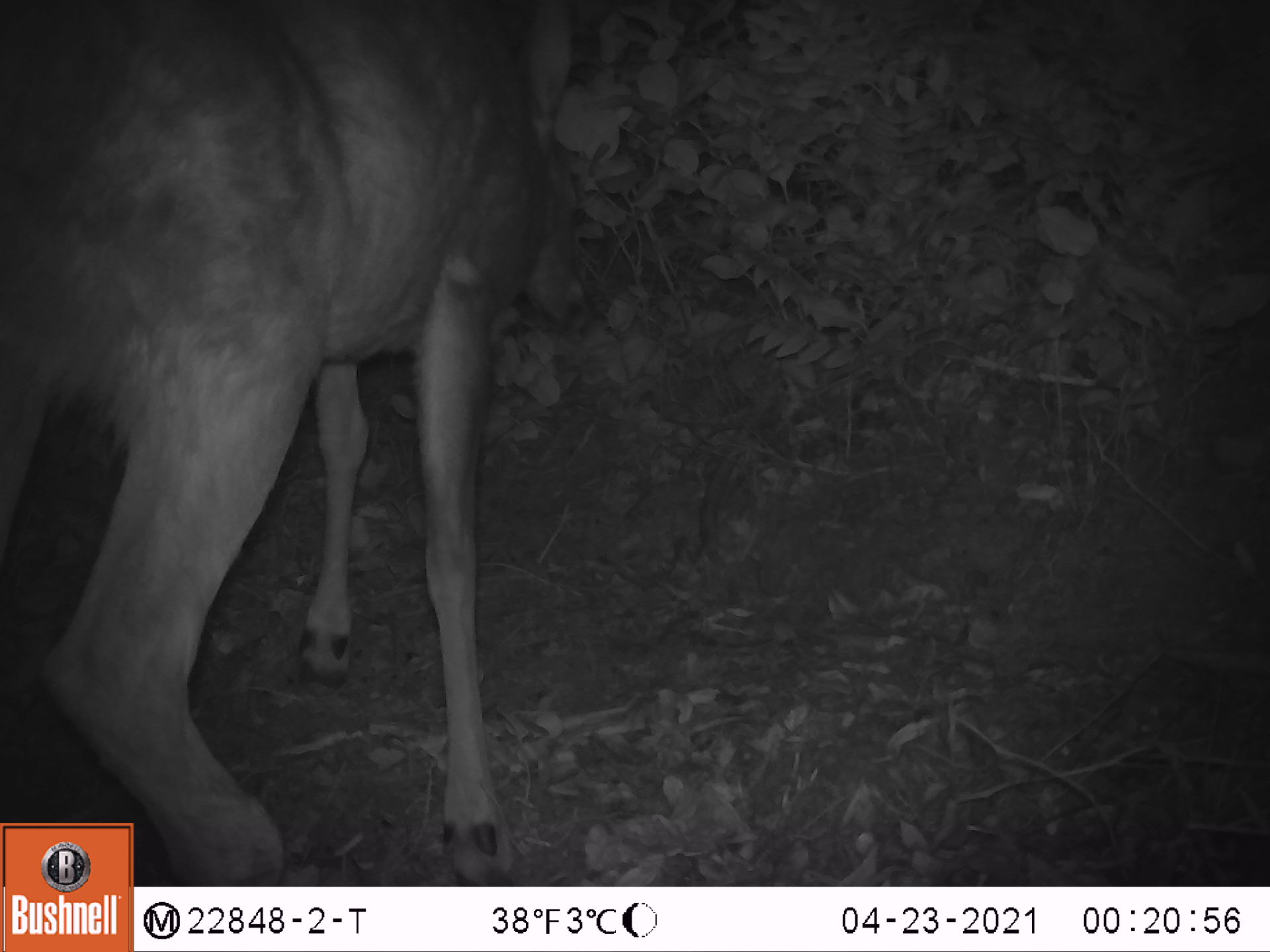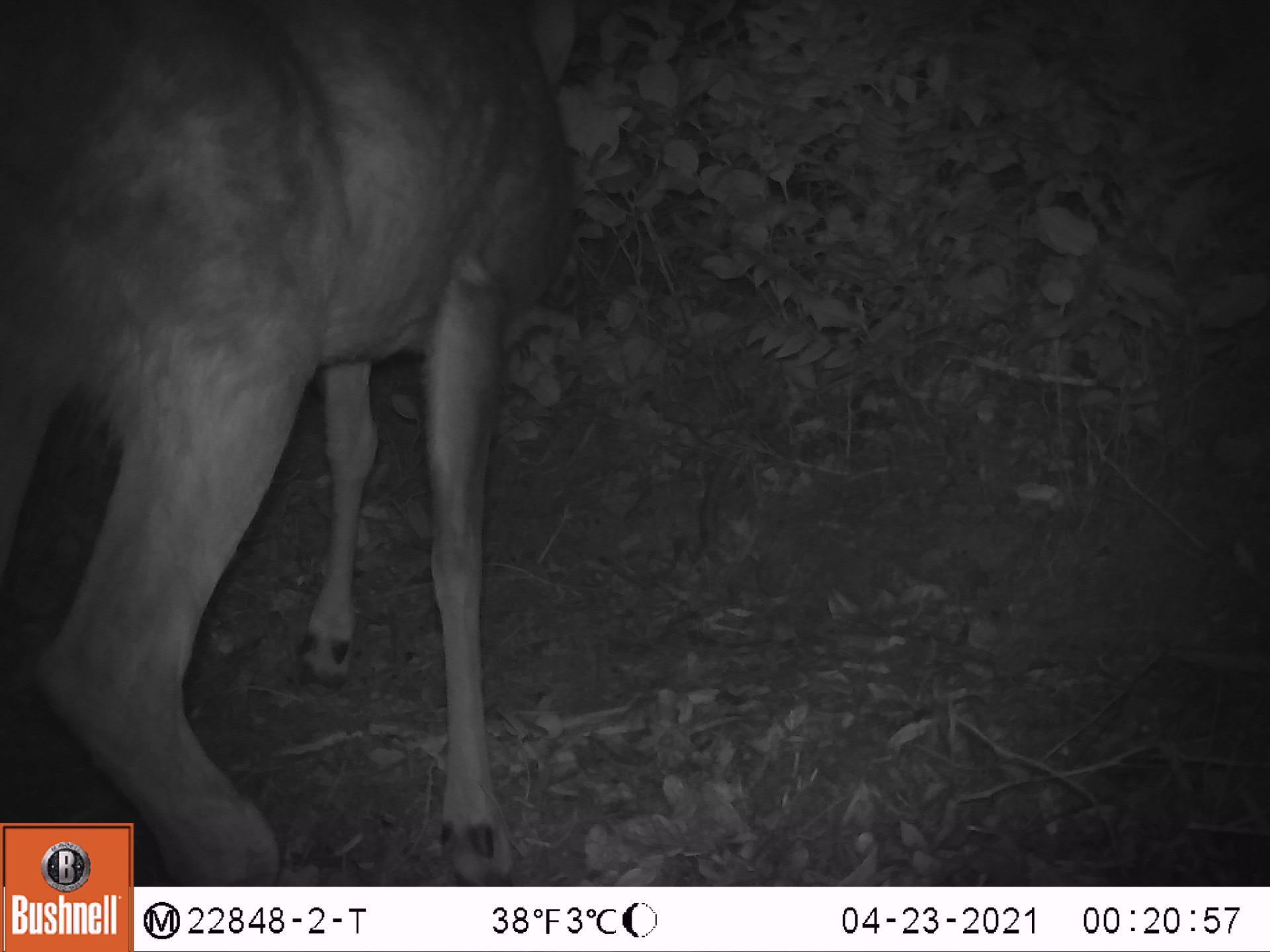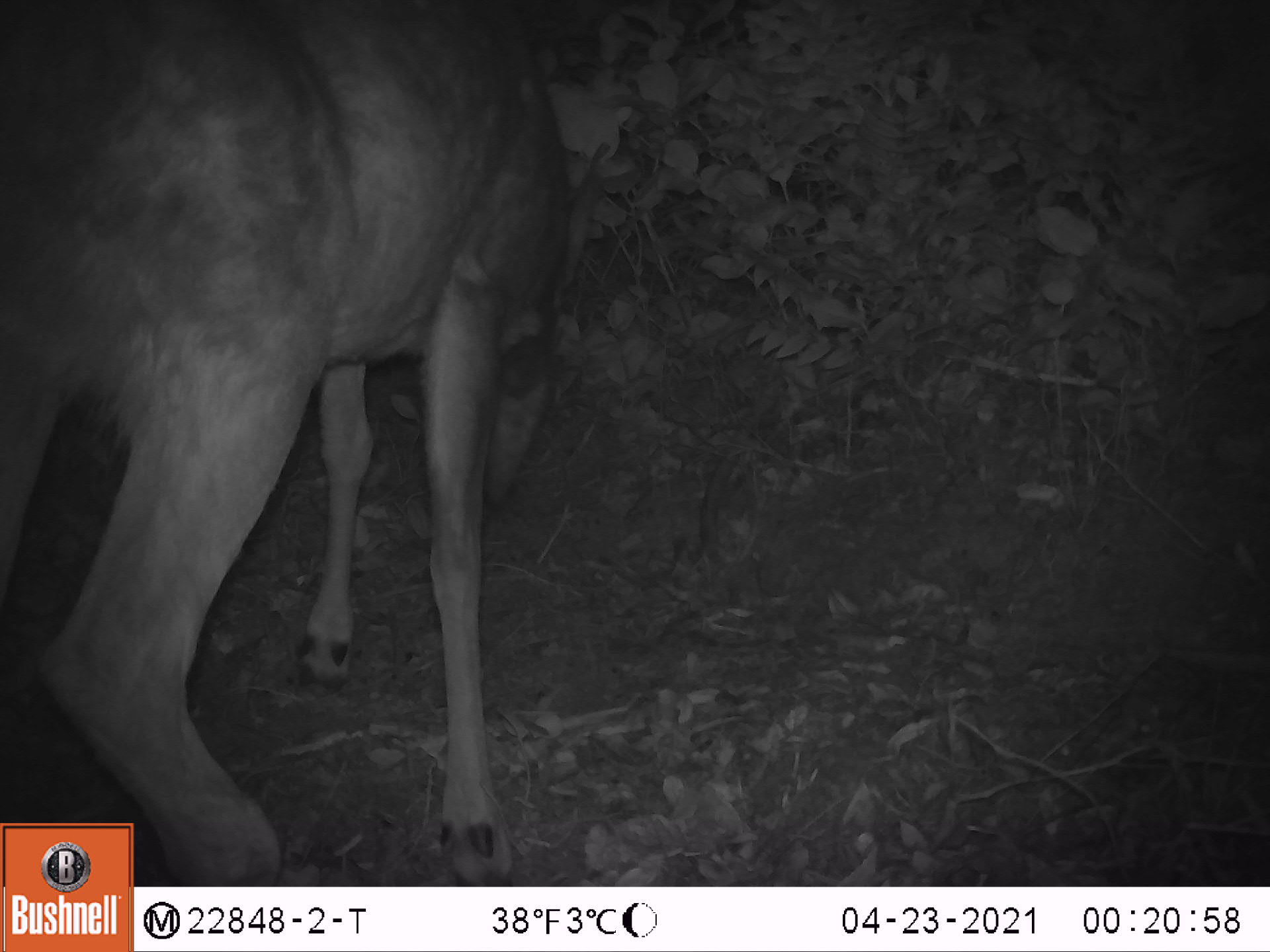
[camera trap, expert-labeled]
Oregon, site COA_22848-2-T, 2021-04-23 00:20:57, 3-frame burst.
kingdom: Animalia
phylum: Chordata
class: Mammalia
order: Artiodactyla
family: Cervidae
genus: Odocoileus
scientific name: Odocoileus hemionus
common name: black-tailed deer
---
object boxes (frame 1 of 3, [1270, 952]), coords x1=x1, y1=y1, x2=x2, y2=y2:
black-tailed deer: x1=139, y1=0, x2=541, y2=880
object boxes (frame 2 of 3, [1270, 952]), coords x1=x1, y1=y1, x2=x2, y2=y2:
black-tailed deer: x1=139, y1=0, x2=590, y2=882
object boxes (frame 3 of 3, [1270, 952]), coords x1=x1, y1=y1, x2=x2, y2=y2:
black-tailed deer: x1=138, y1=0, x2=579, y2=883